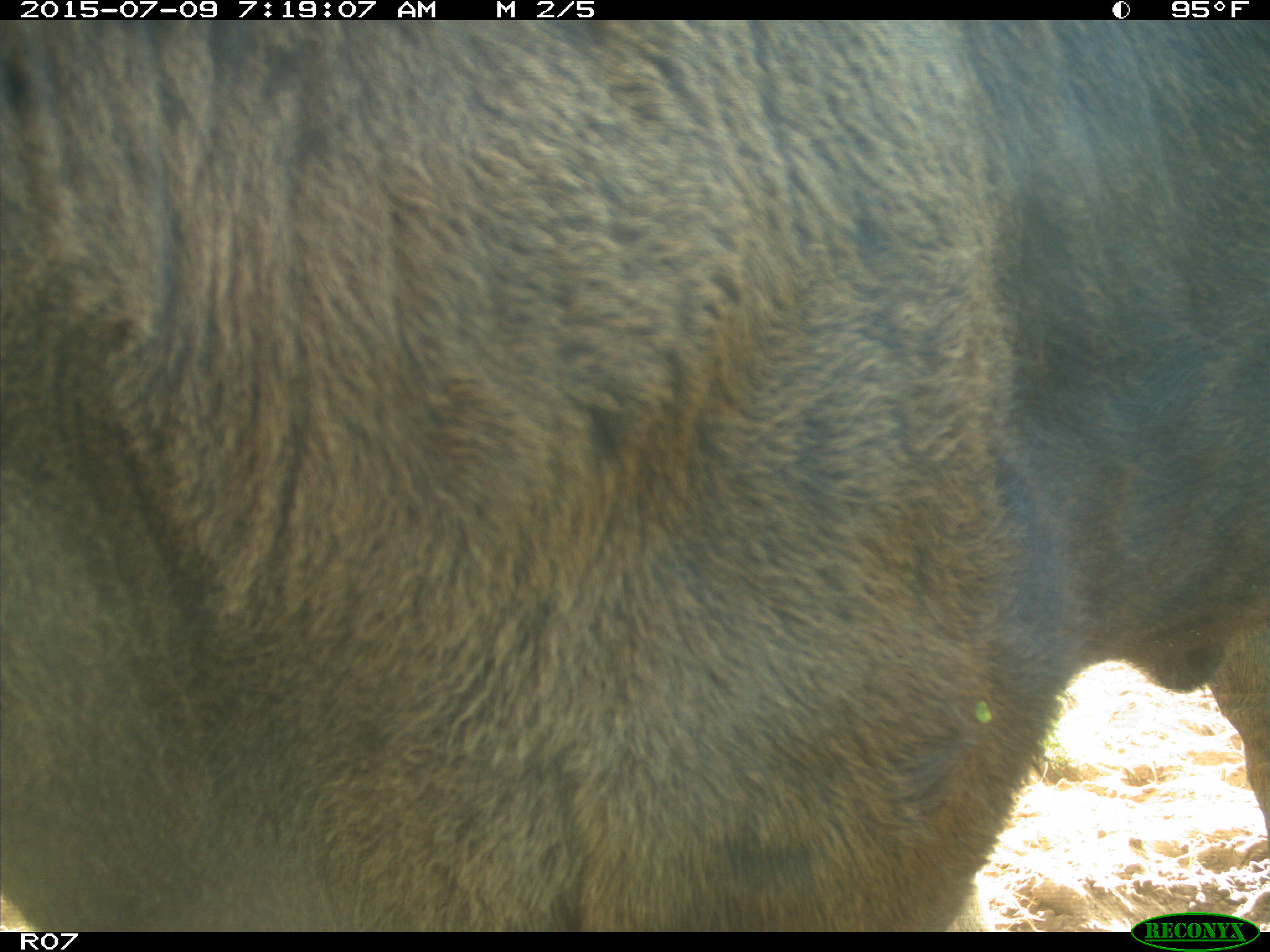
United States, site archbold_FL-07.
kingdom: Animalia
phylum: Chordata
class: Mammalia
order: Artiodactyla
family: Bovidae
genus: Bos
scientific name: Bos taurus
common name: domestic cow